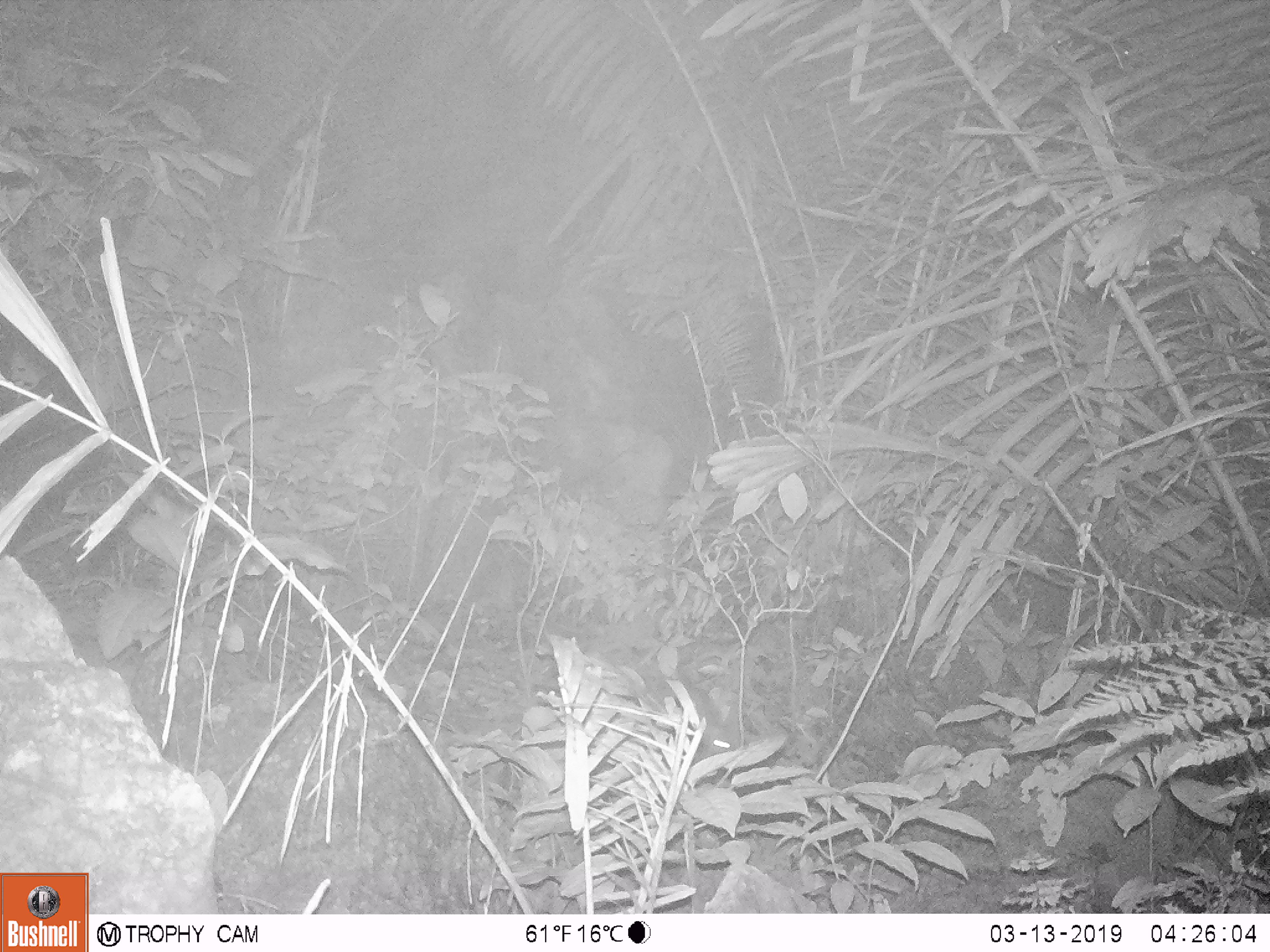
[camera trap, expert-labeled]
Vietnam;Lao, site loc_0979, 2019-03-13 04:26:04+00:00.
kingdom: Animalia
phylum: Chordata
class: Mammalia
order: Rodentia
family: Muridae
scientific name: Muridae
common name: old-world mice and rats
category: unidentified murid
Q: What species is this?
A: Unidentified murid (old-world mice and rats) (Muridae).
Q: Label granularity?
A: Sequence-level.